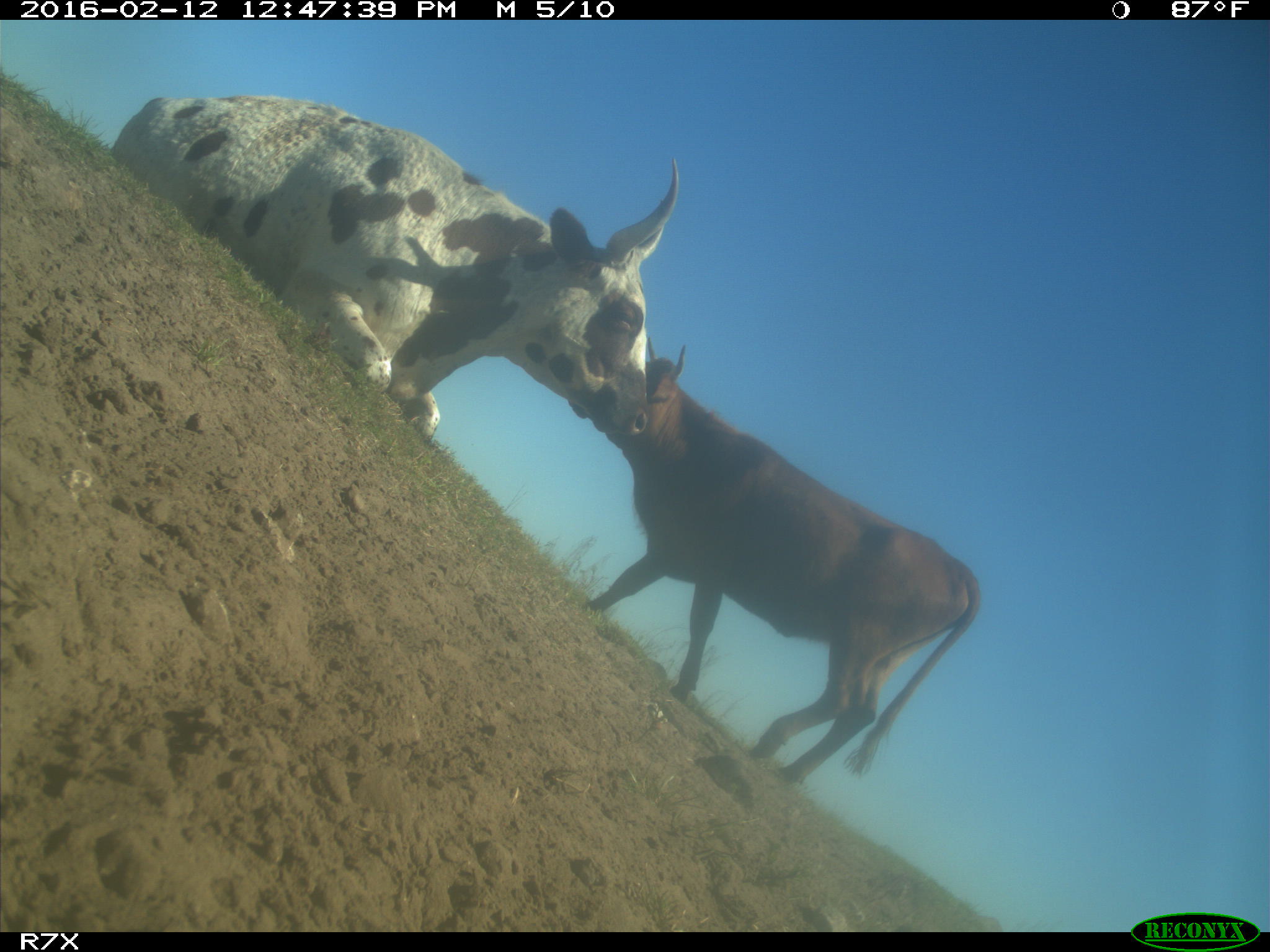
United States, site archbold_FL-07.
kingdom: Animalia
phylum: Chordata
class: Mammalia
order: Artiodactyla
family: Bovidae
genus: Bos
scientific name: Bos taurus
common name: domestic cow